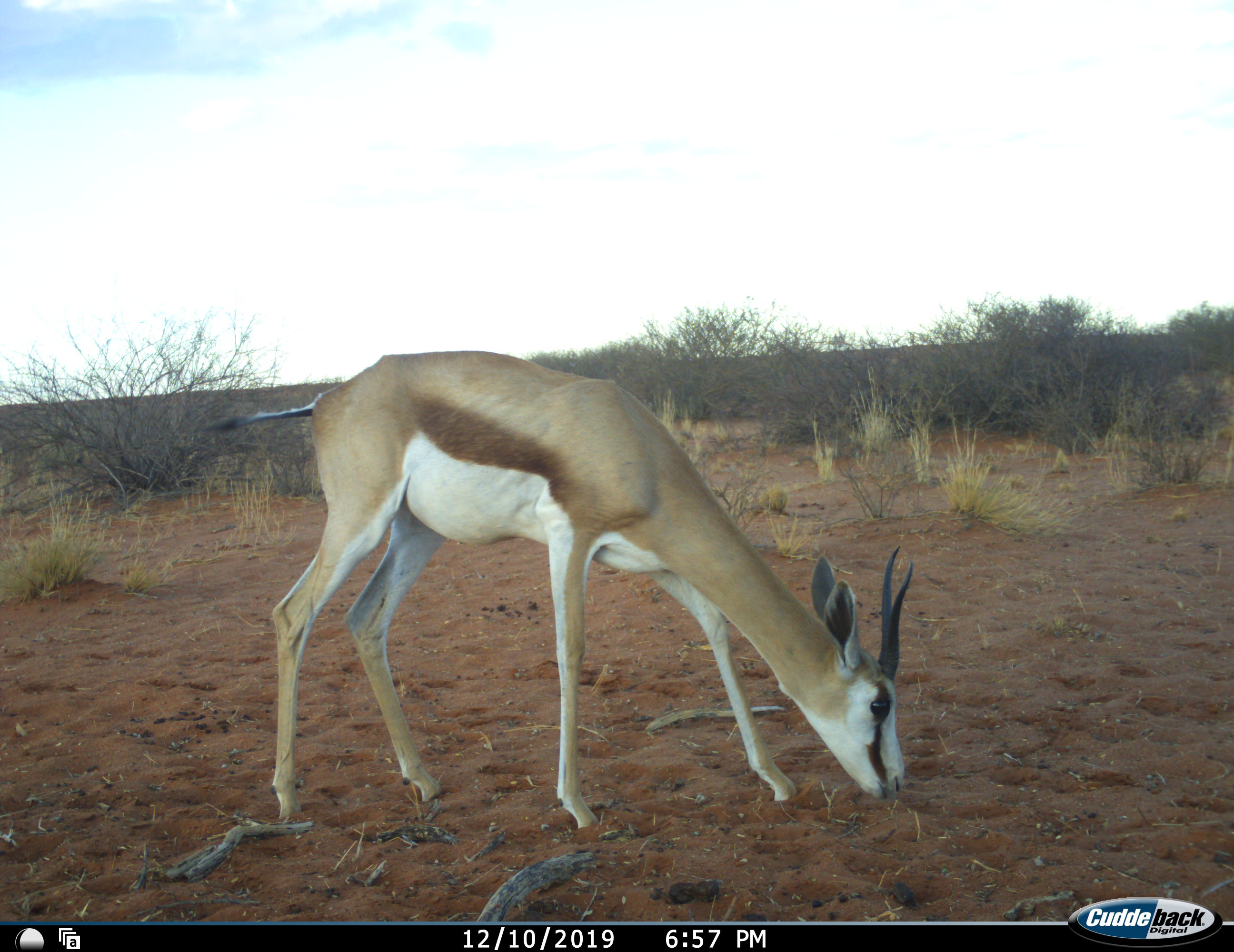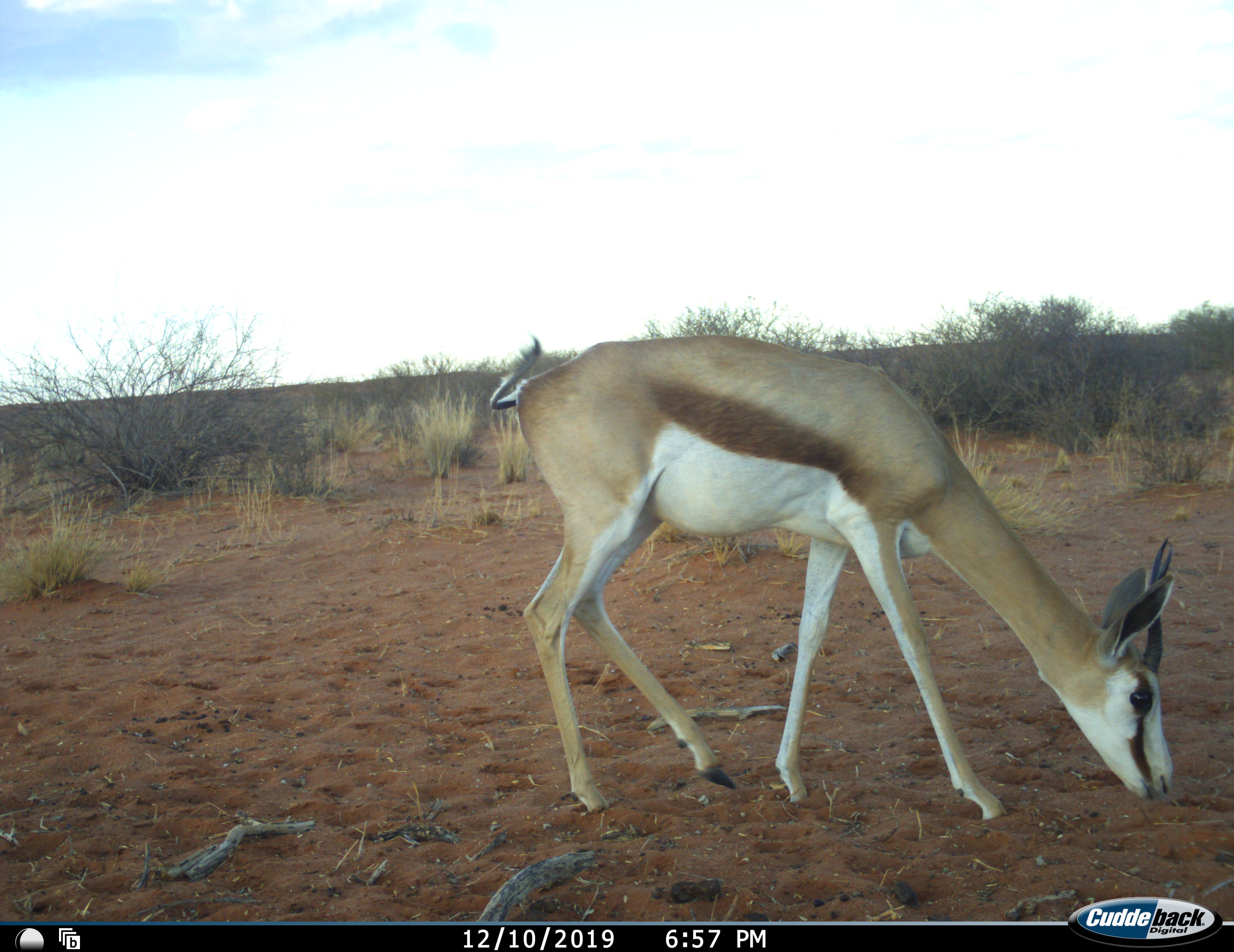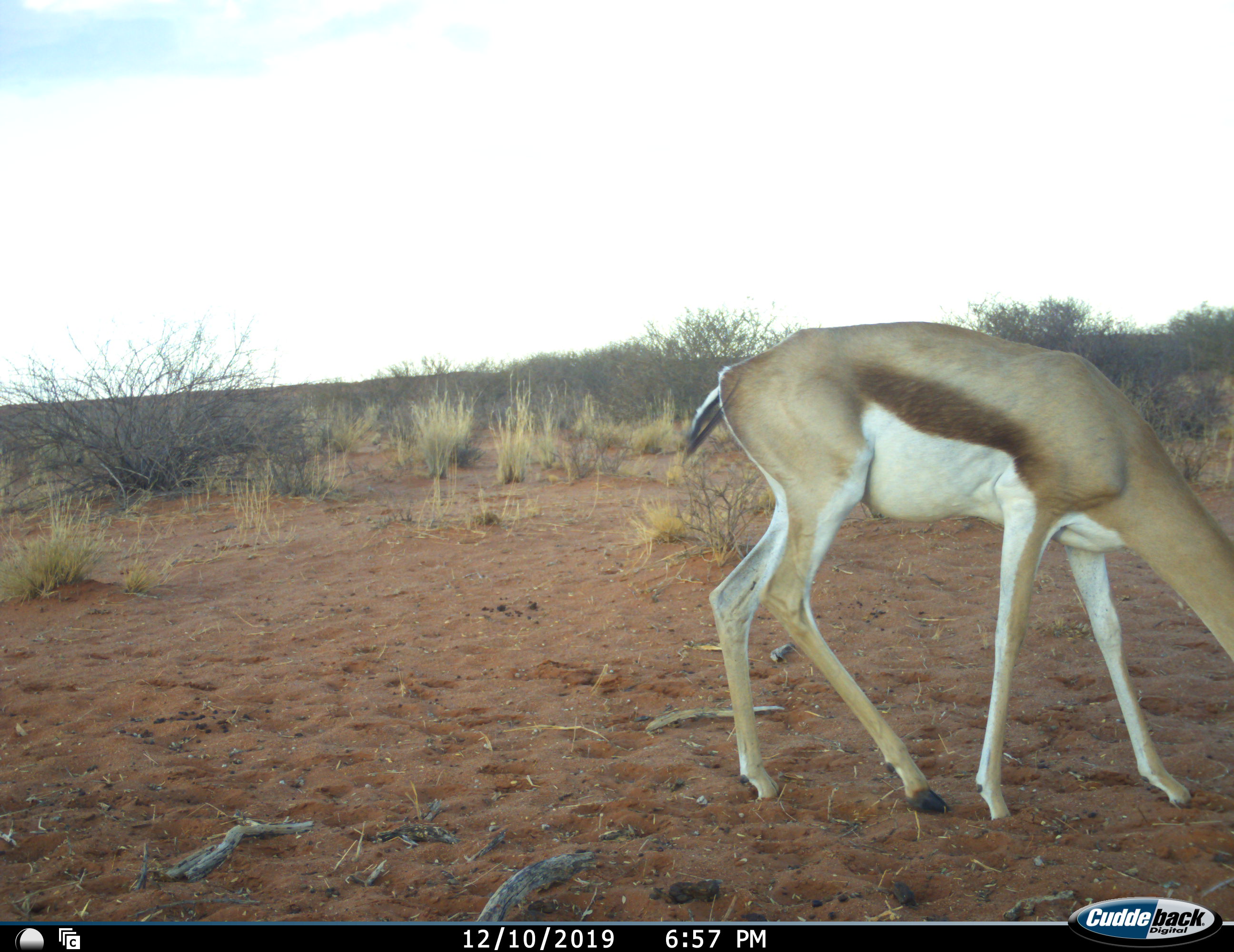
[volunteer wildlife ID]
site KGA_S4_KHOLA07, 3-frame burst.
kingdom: Animalia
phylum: Chordata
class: Mammalia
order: Artiodactyla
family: Bovidae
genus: Antidorcas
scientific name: Antidorcas marsupialis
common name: springbok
Springbok (Antidorcas marsupialis), count 1. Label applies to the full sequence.